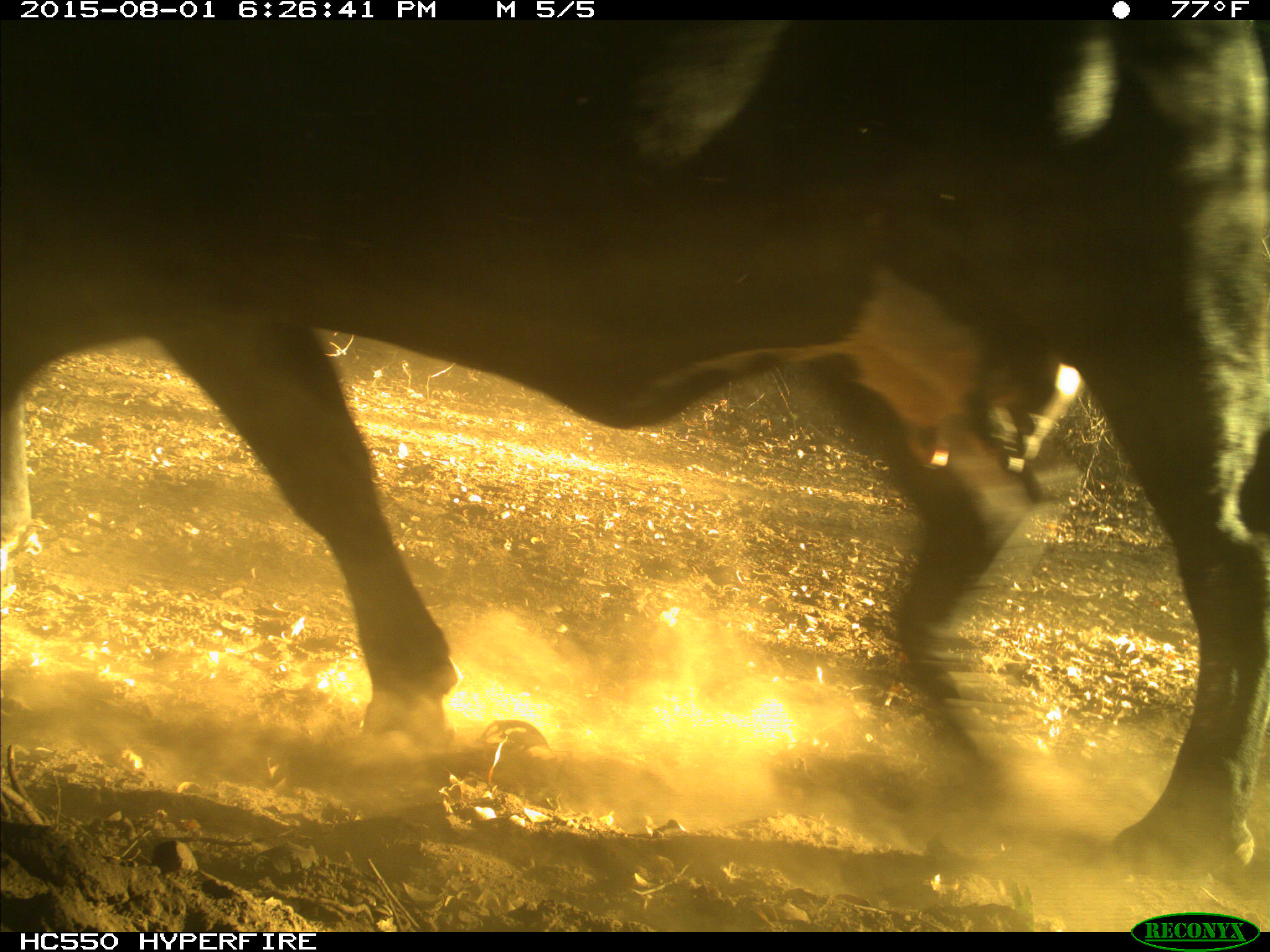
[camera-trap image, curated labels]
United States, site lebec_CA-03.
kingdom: Animalia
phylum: Chordata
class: Mammalia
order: Artiodactyla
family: Bovidae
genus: Bos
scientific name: Bos taurus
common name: domestic cow